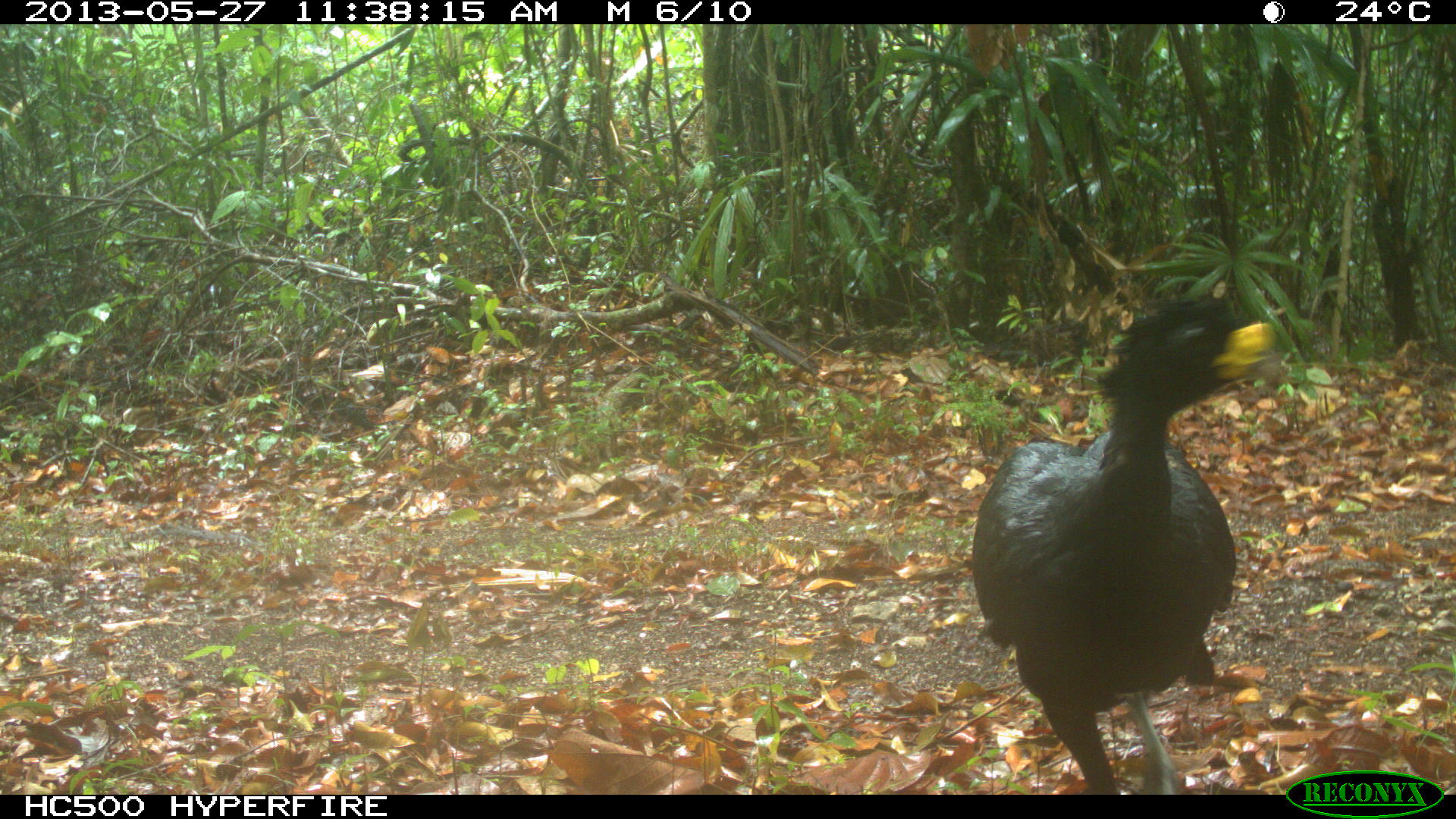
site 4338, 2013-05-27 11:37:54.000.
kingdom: Animalia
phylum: Chordata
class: Aves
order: Galliformes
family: Cracidae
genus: Crax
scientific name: Crax rubra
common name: great curassow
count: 1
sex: male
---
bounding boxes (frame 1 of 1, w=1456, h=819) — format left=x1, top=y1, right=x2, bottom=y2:
crax rubra: left=969, top=287, right=1285, bottom=795